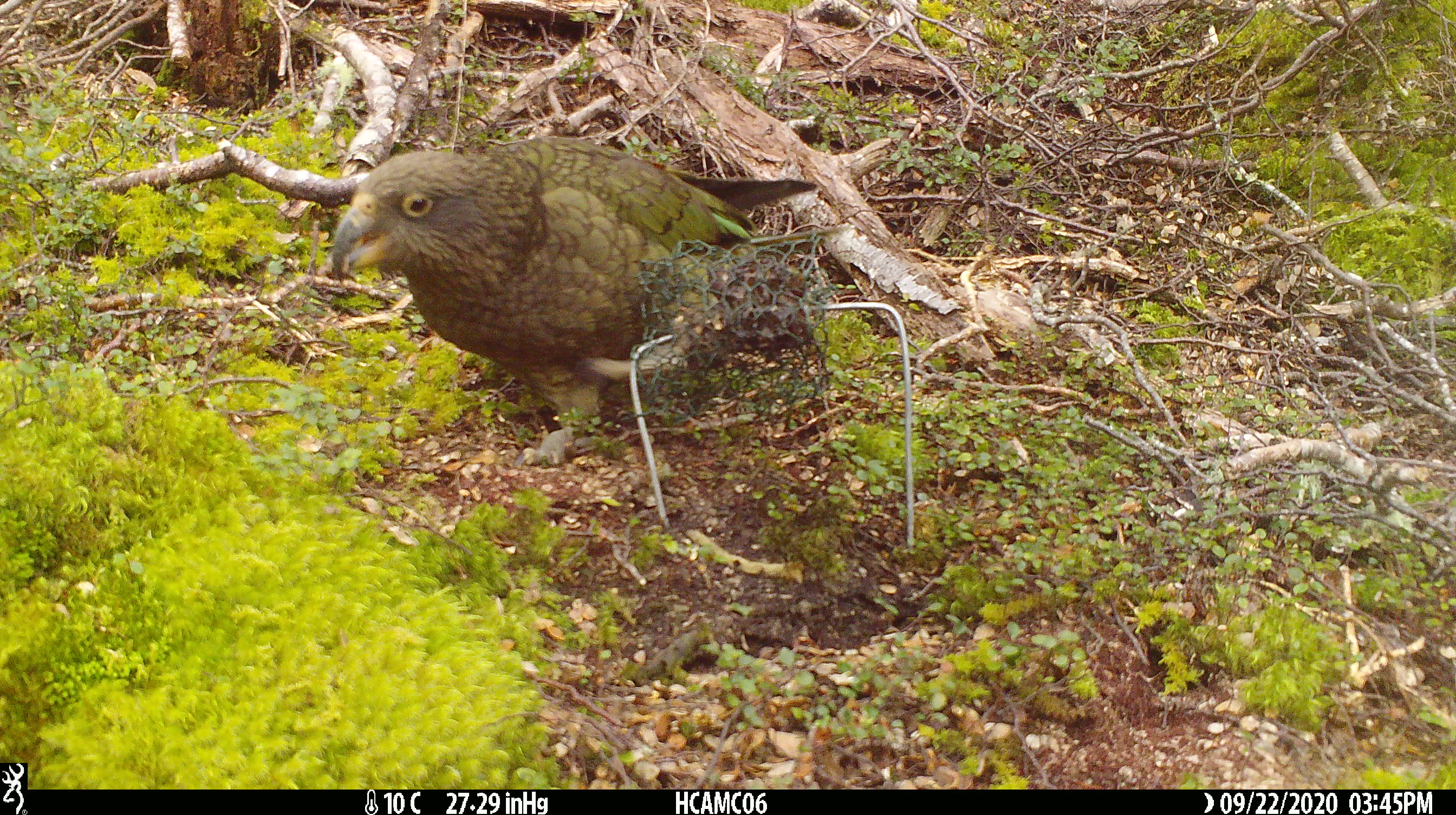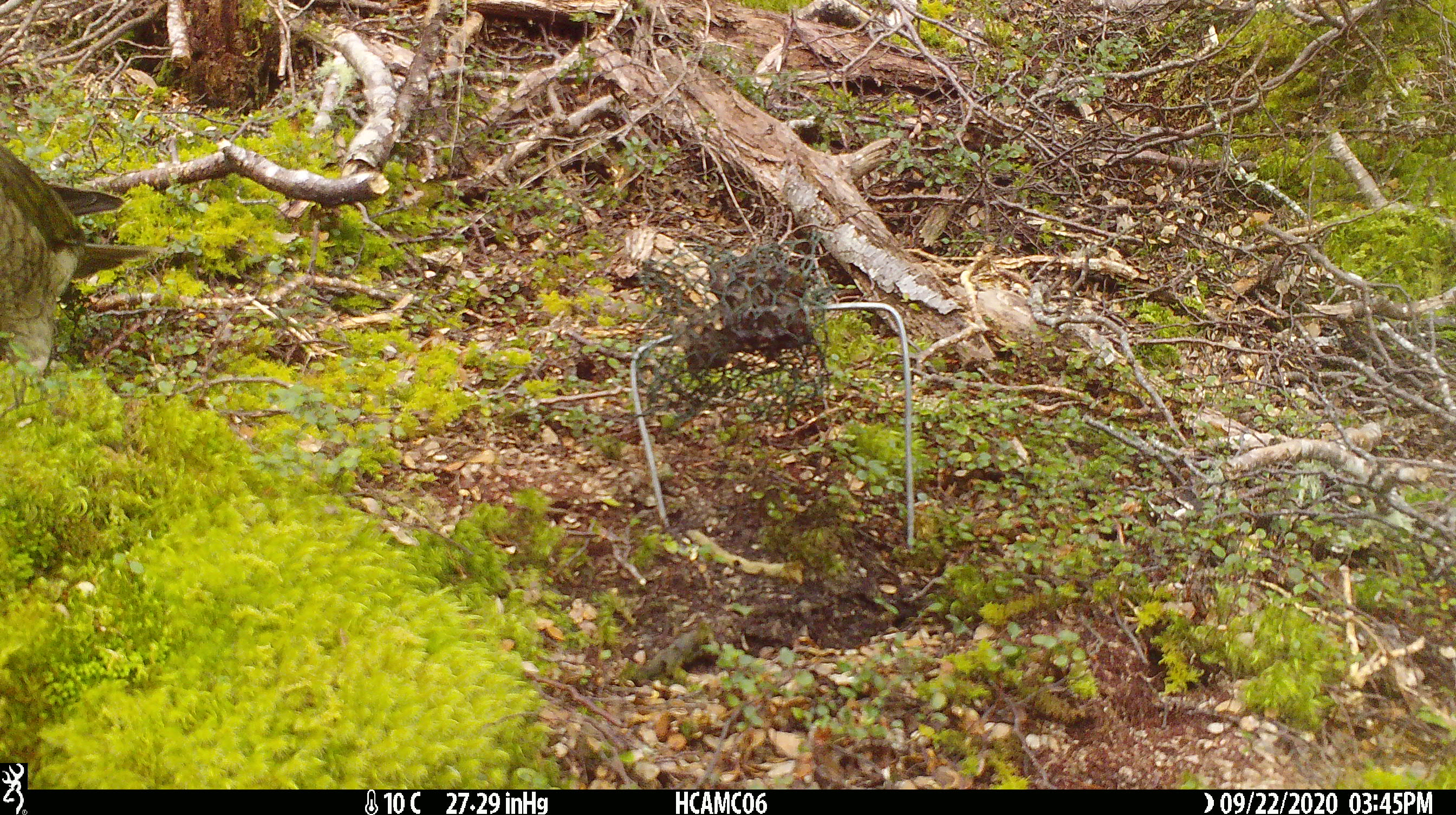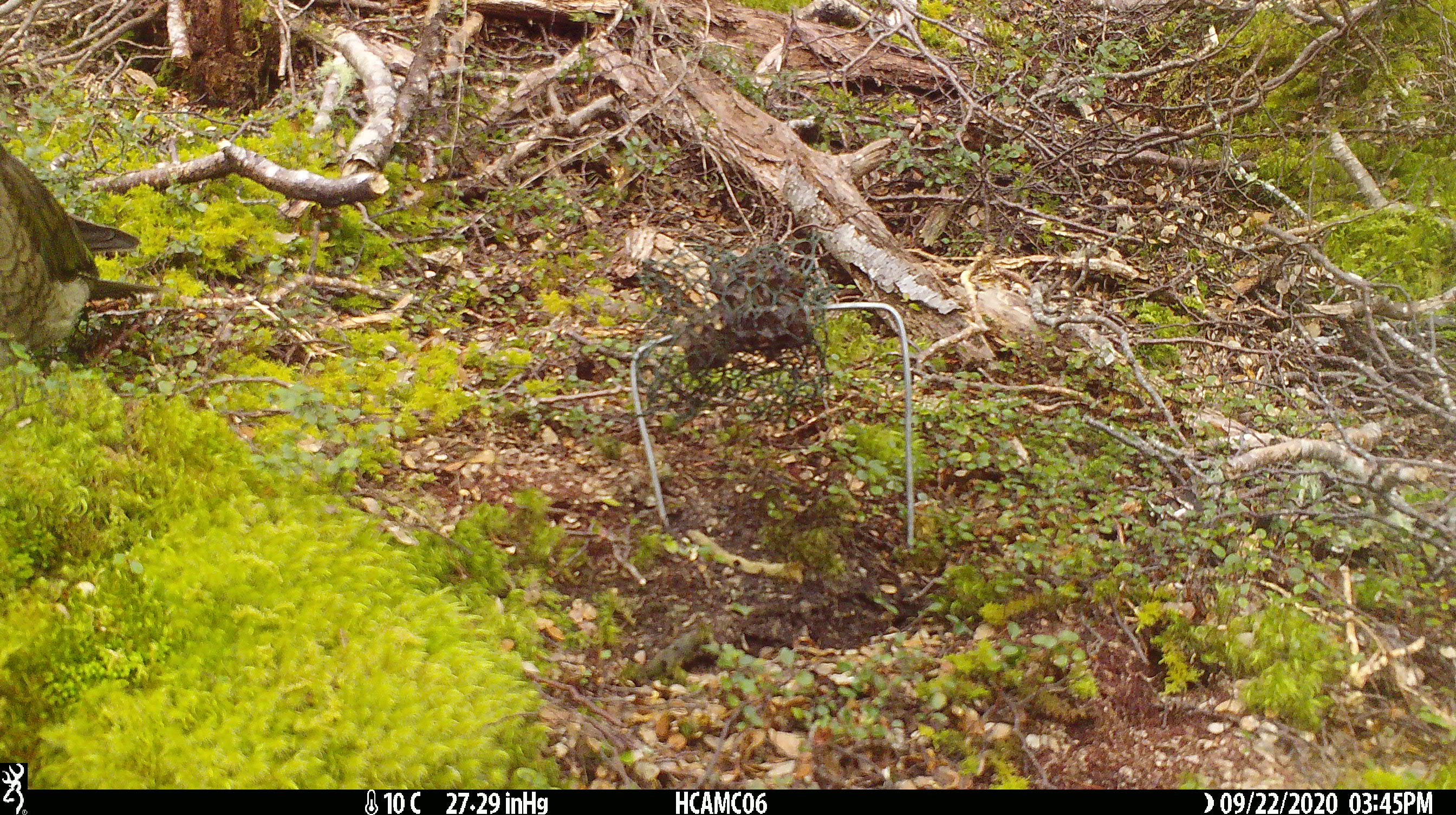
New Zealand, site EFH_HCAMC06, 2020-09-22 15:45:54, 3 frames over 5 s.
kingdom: Animalia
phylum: Chordata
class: Aves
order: Psittaciformes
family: Strigopidae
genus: Nestor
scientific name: Nestor notabilis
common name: kea